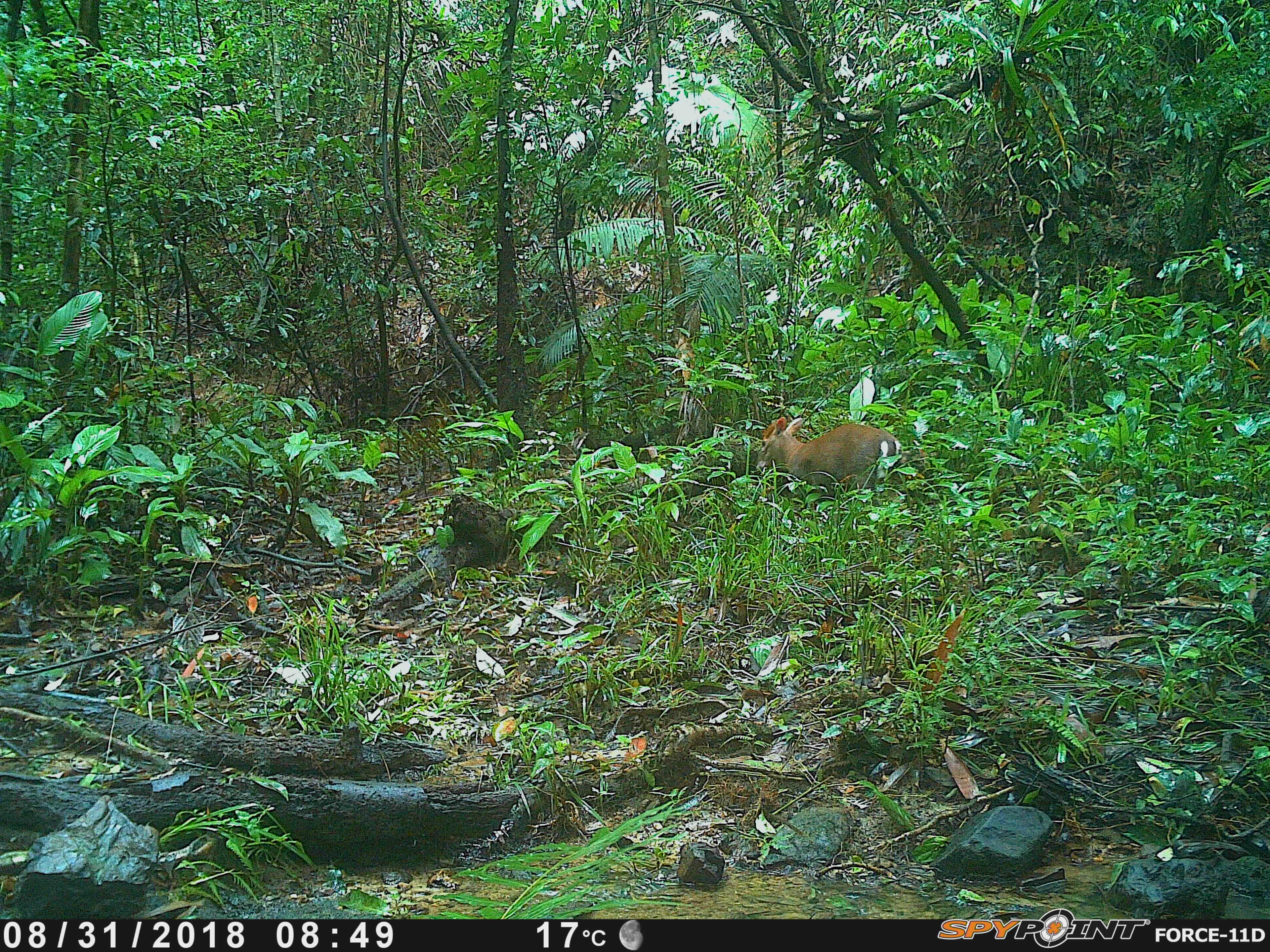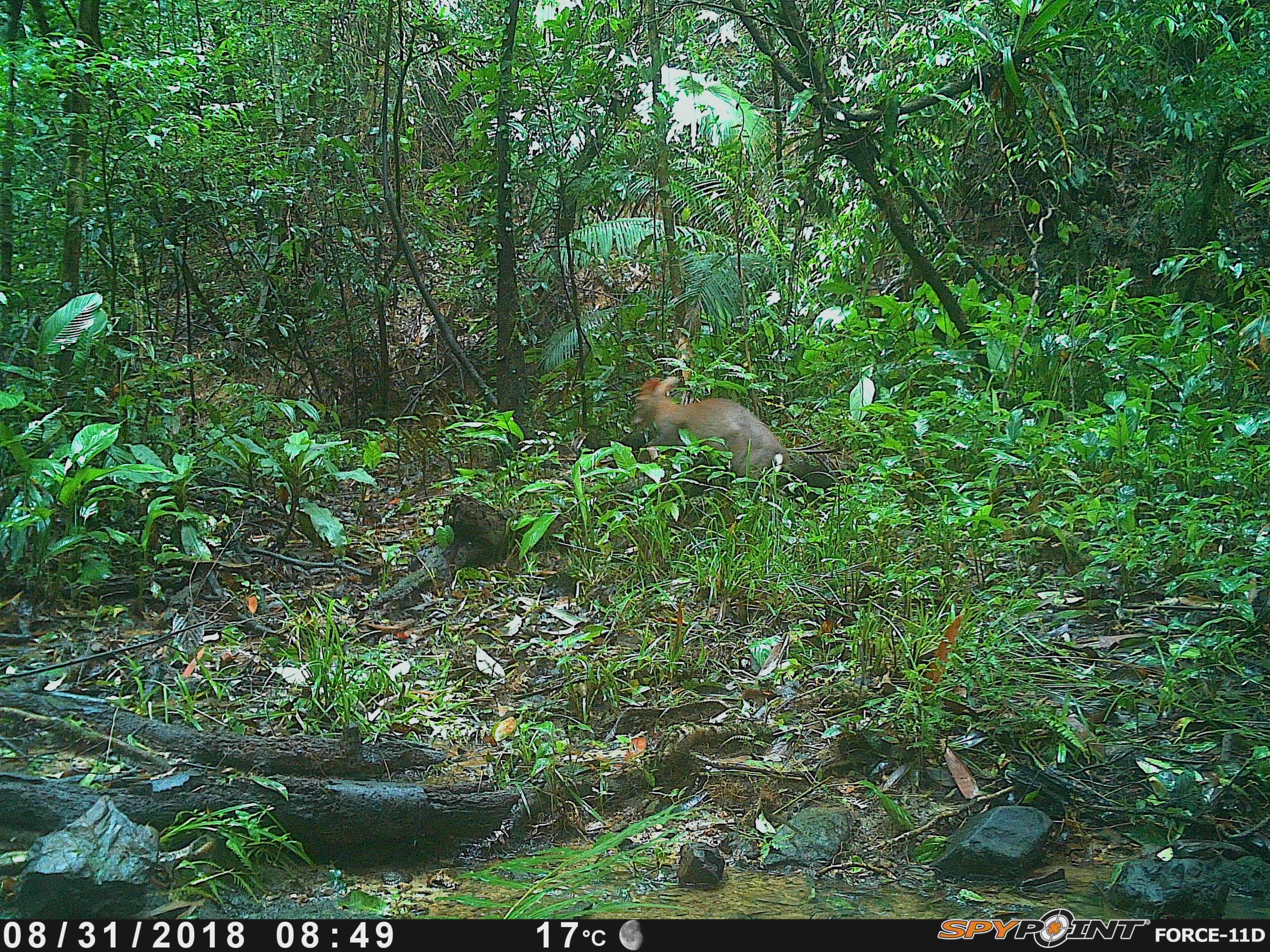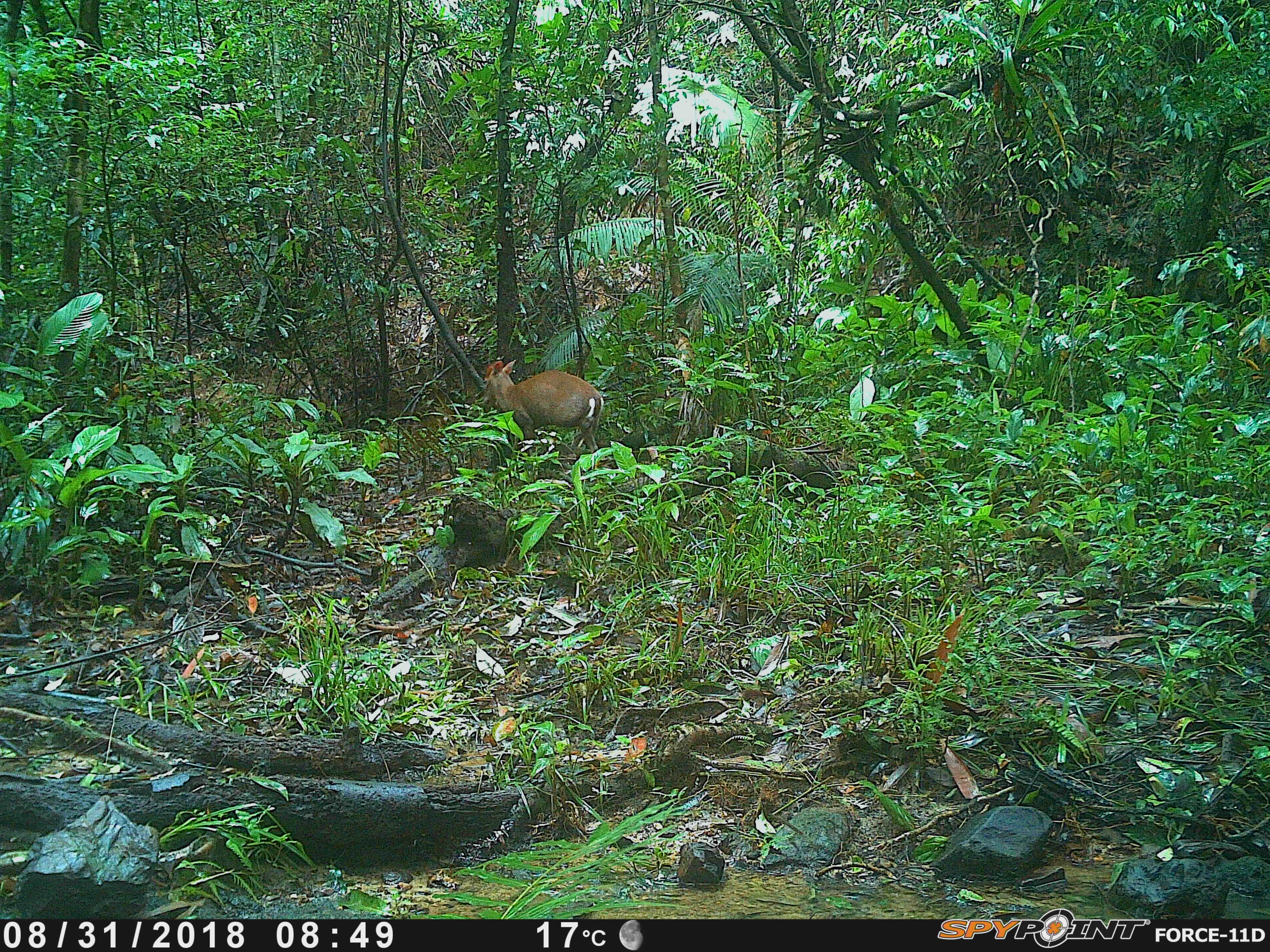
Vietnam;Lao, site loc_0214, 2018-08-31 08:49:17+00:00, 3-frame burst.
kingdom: Animalia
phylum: Chordata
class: Mammalia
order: Artiodactyla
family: Cervidae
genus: Muntiacus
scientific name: Muntiacus rooseveltorum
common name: roosevelt's muntjac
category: roosevelts muntjac group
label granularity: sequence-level